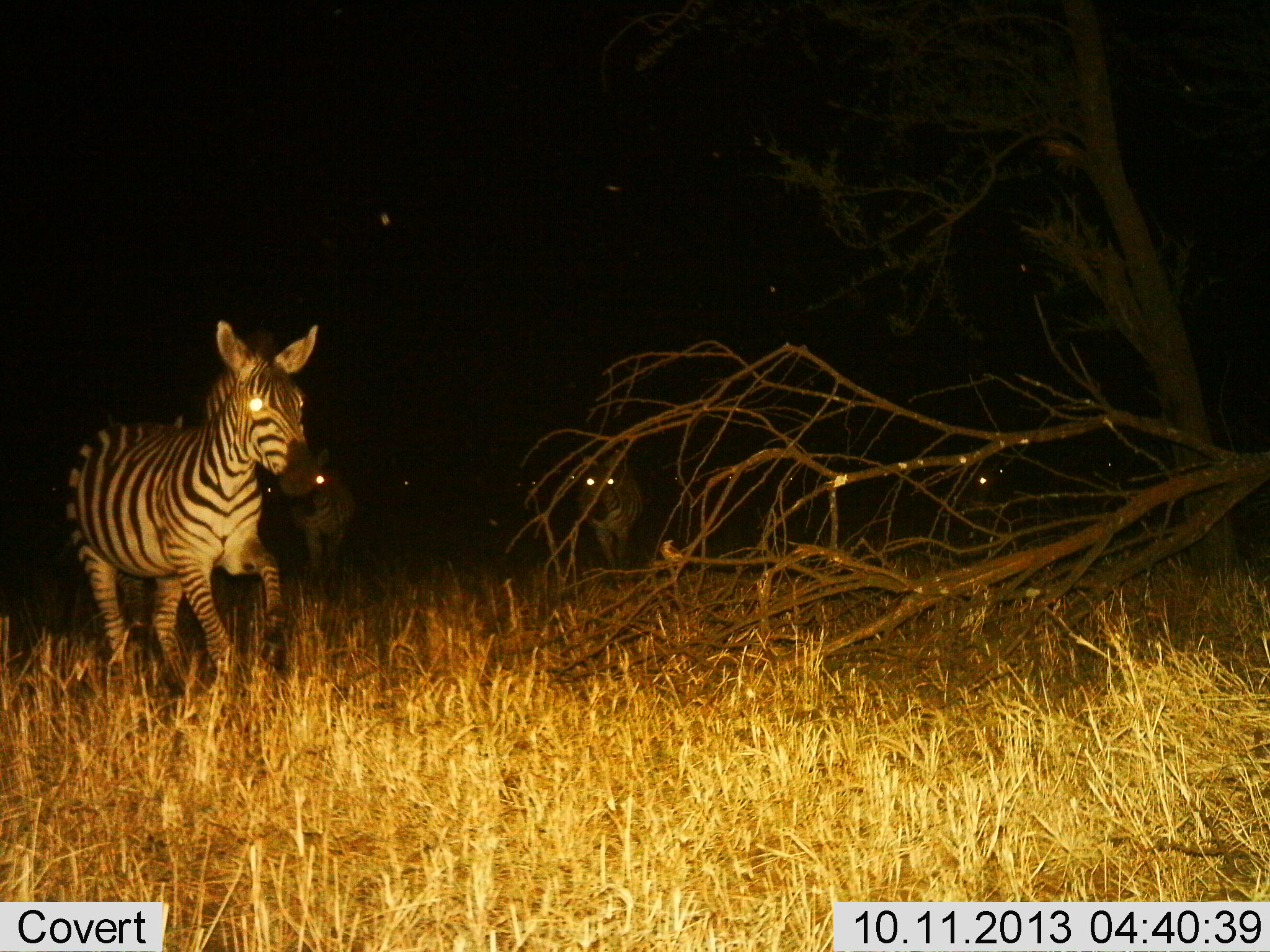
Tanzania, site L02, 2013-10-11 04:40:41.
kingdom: Animalia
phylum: Chordata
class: Mammalia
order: Perissodactyla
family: Equidae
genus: Equus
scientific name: Equus quagga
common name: plains zebra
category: zebra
Zebra (plains zebra) (Equus quagga), count 4. Behavior (volunteer vote fractions): standing 50%, resting 0%, moving 60%, interacting 10%. Young present (vote fraction): 0%. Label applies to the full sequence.